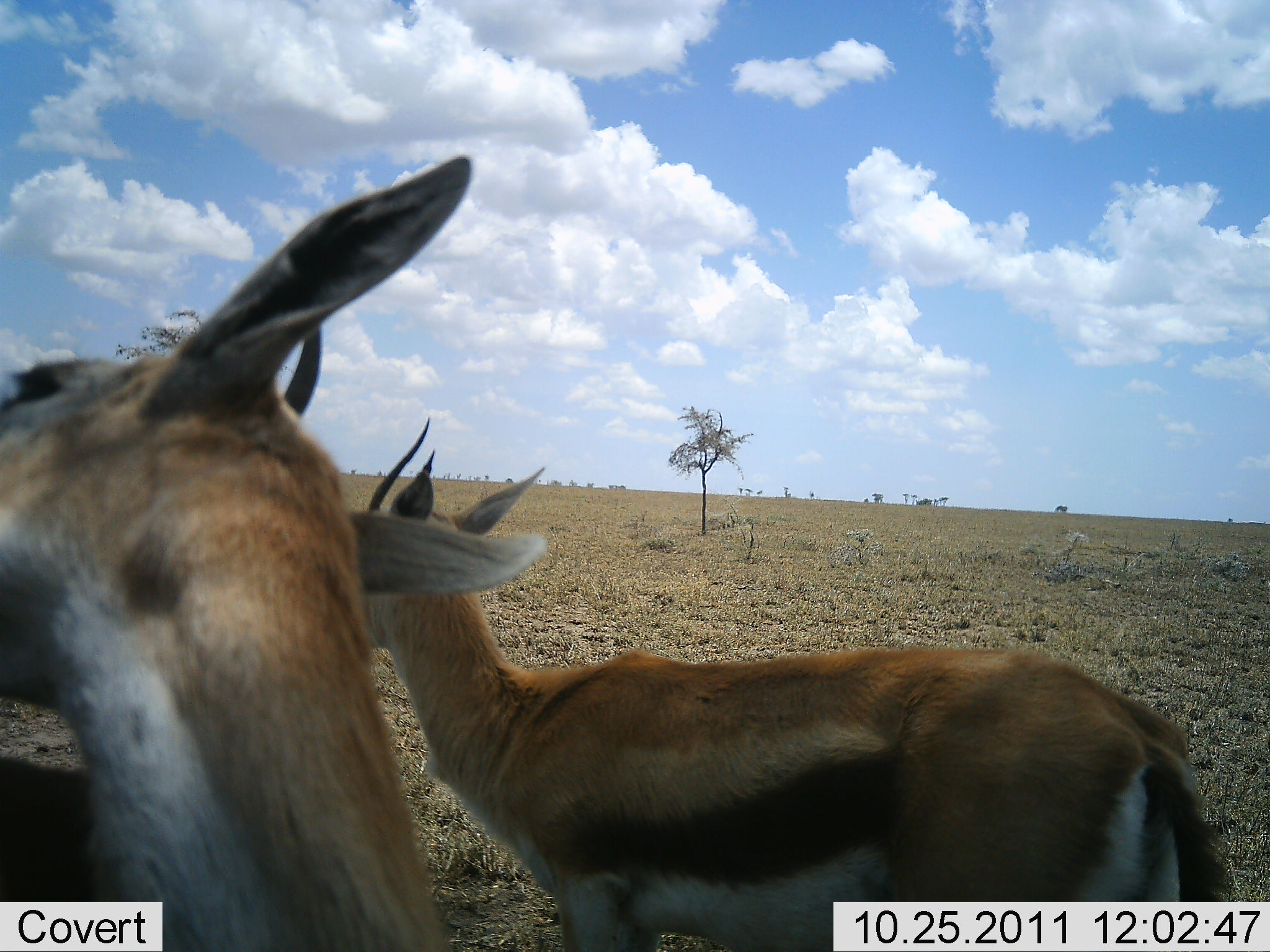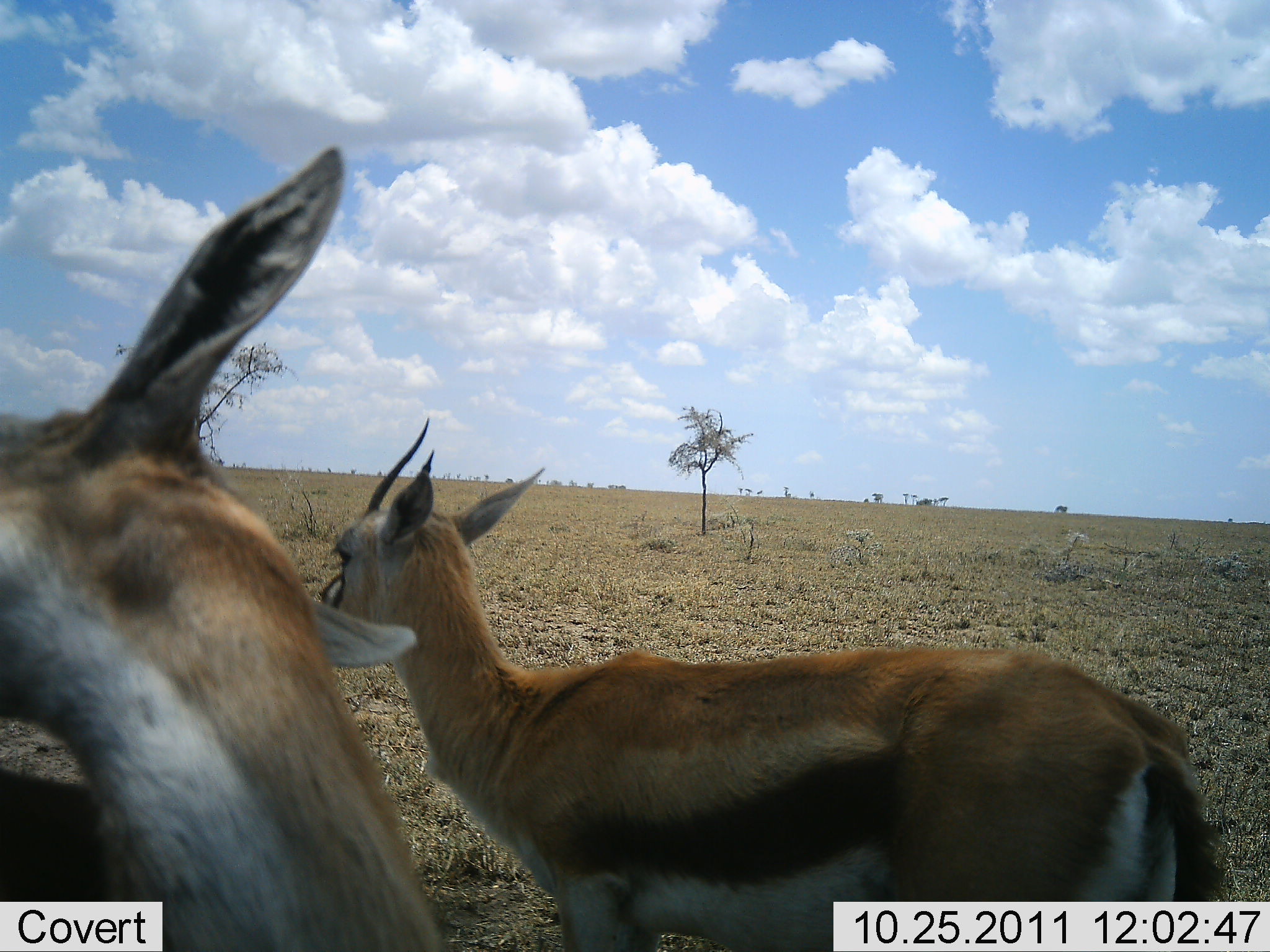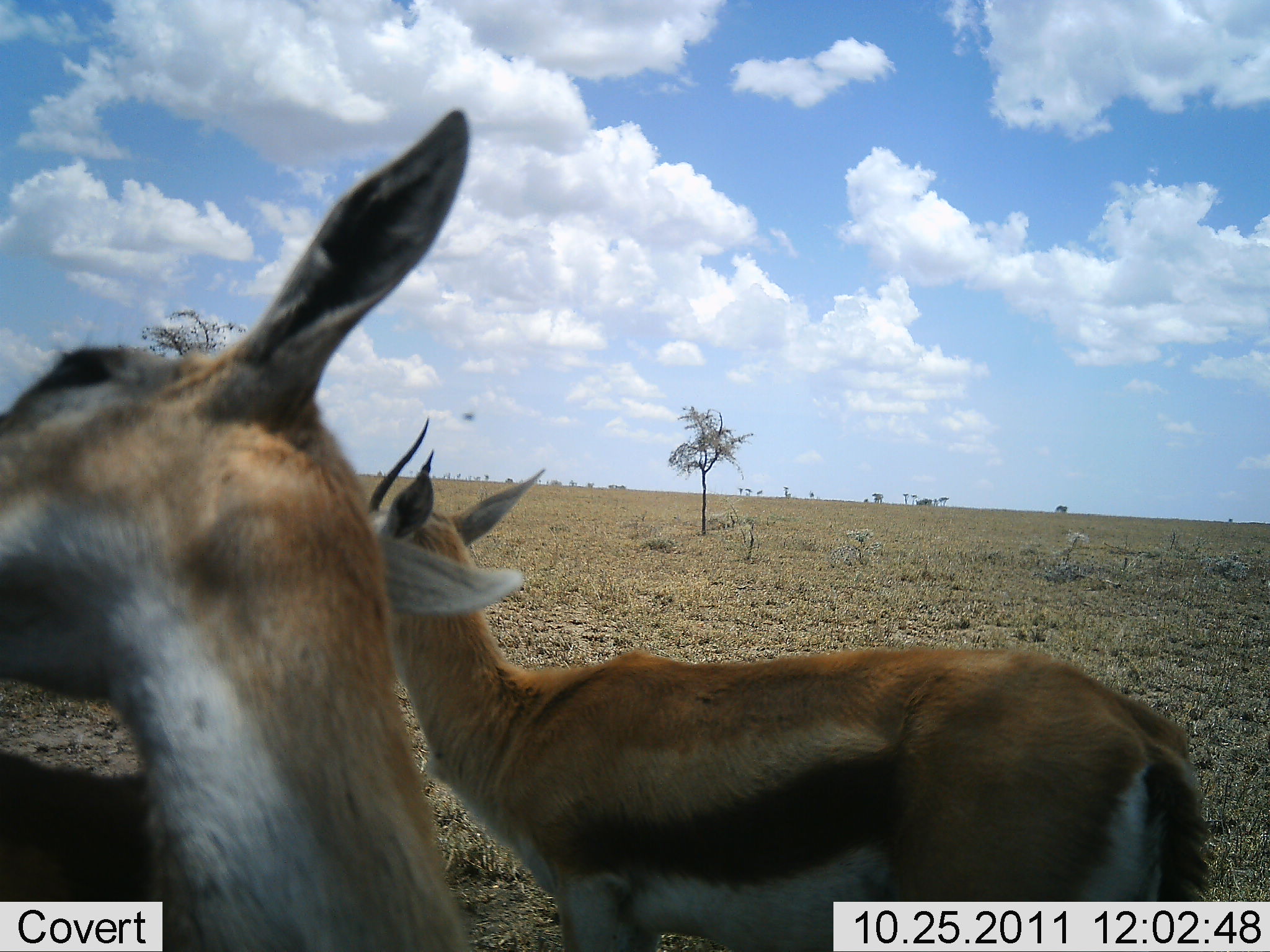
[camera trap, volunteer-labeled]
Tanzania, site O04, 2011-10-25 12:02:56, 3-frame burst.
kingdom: Animalia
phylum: Chordata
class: Mammalia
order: Artiodactyla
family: Bovidae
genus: Eudorcas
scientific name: Eudorcas thomsonii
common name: thomson's gazelle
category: gazellethomsons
Gazellethomsons (thomson's gazelle) (Eudorcas thomsonii), count 2. Behavior (volunteer vote fractions): standing 100%, resting 0%, moving 0%, interacting 7%. Young present (vote fraction): 7%. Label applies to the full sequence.